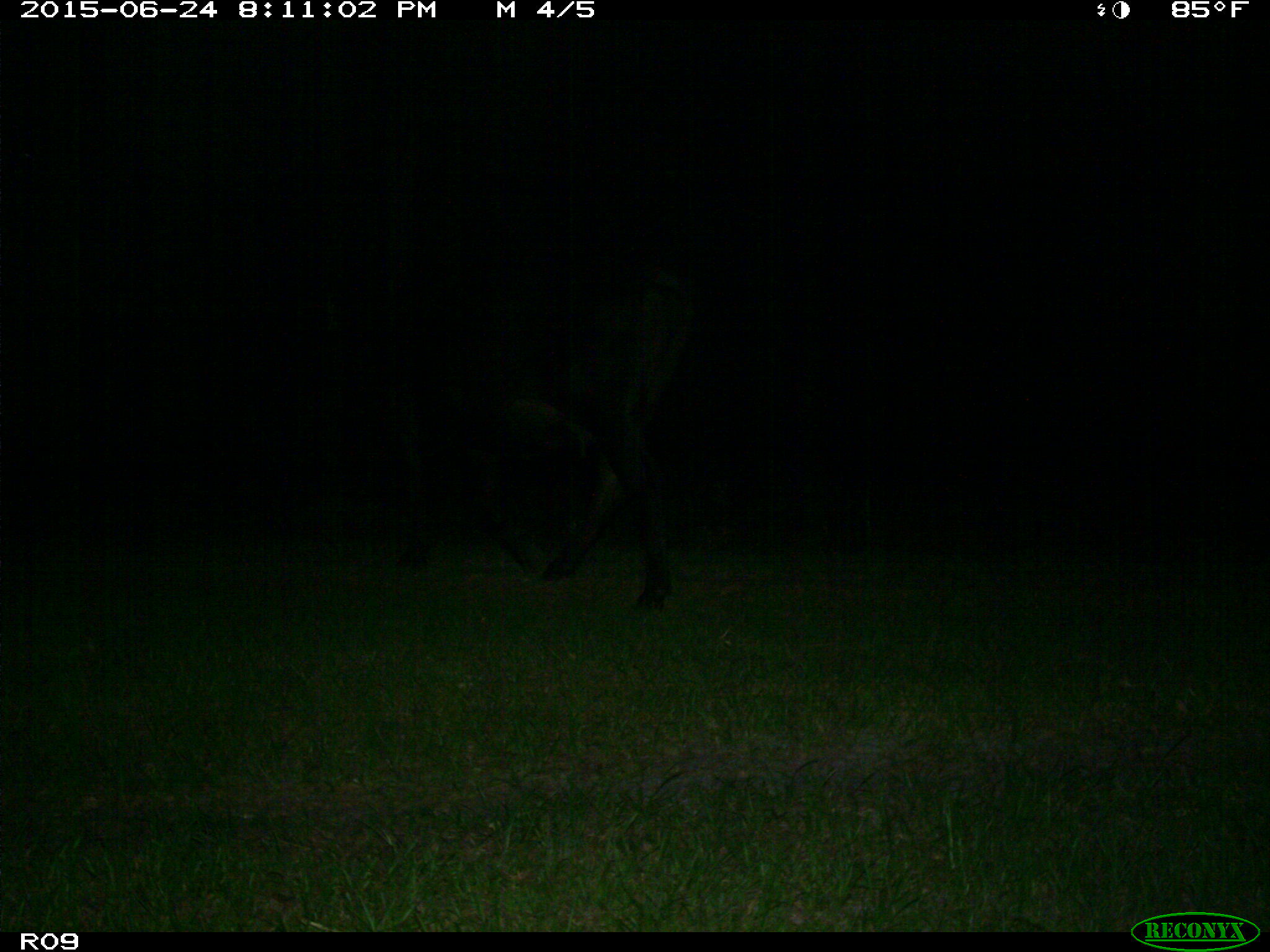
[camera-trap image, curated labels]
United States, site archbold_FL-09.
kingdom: Animalia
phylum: Chordata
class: Mammalia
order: Artiodactyla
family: Bovidae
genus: Bos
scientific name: Bos taurus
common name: domestic cow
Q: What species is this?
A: Bos taurus (domestic cow).